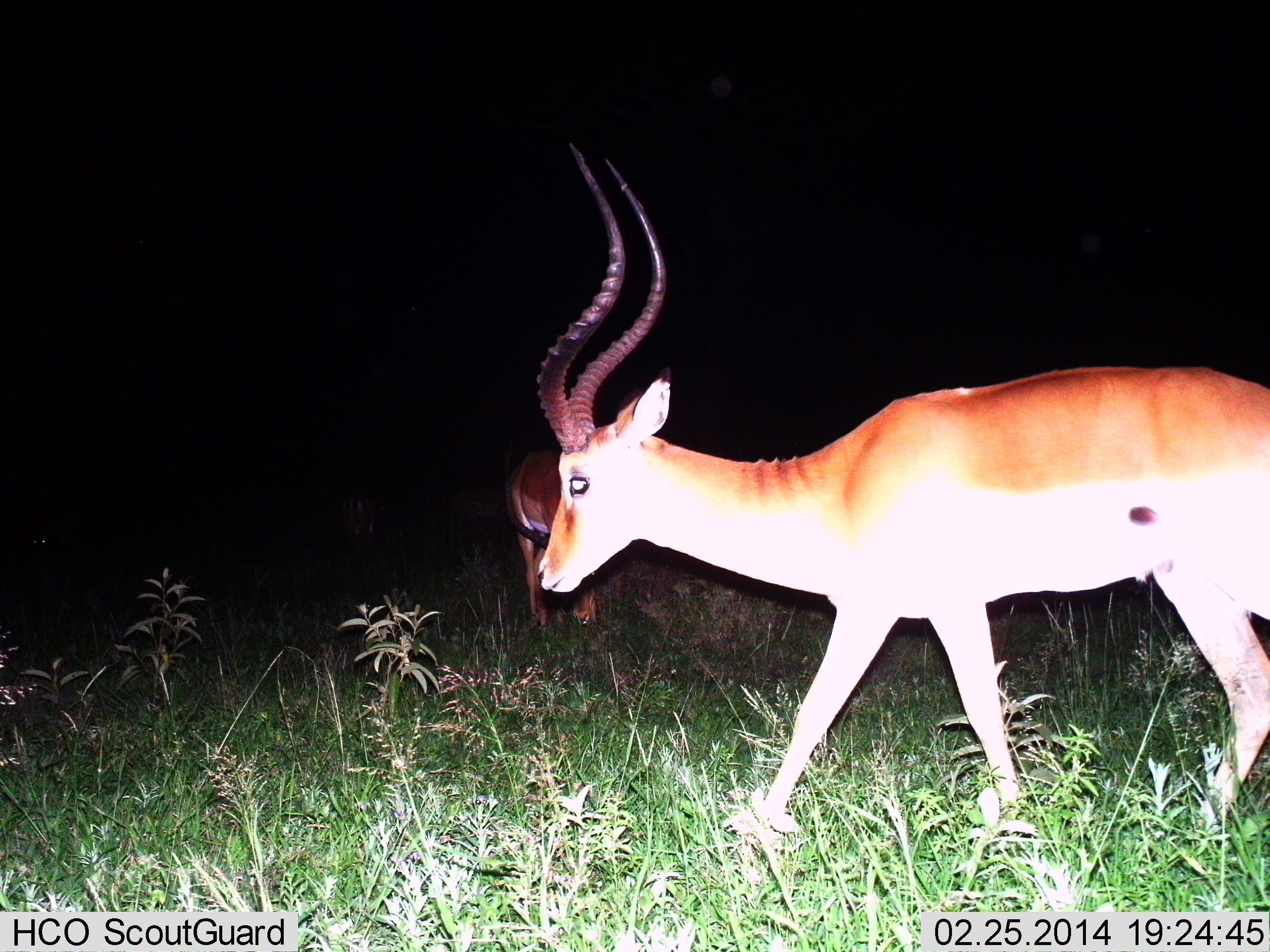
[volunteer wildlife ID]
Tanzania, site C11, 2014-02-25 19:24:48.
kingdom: Animalia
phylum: Chordata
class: Mammalia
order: Artiodactyla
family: Bovidae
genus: Aepyceros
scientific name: Aepyceros melampus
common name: impala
Impala (Aepyceros melampus), count 2. Behavior (volunteer vote fractions): standing 40%, resting 0%, moving 80%, interacting 0%. Young present (vote fraction): 0%. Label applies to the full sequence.